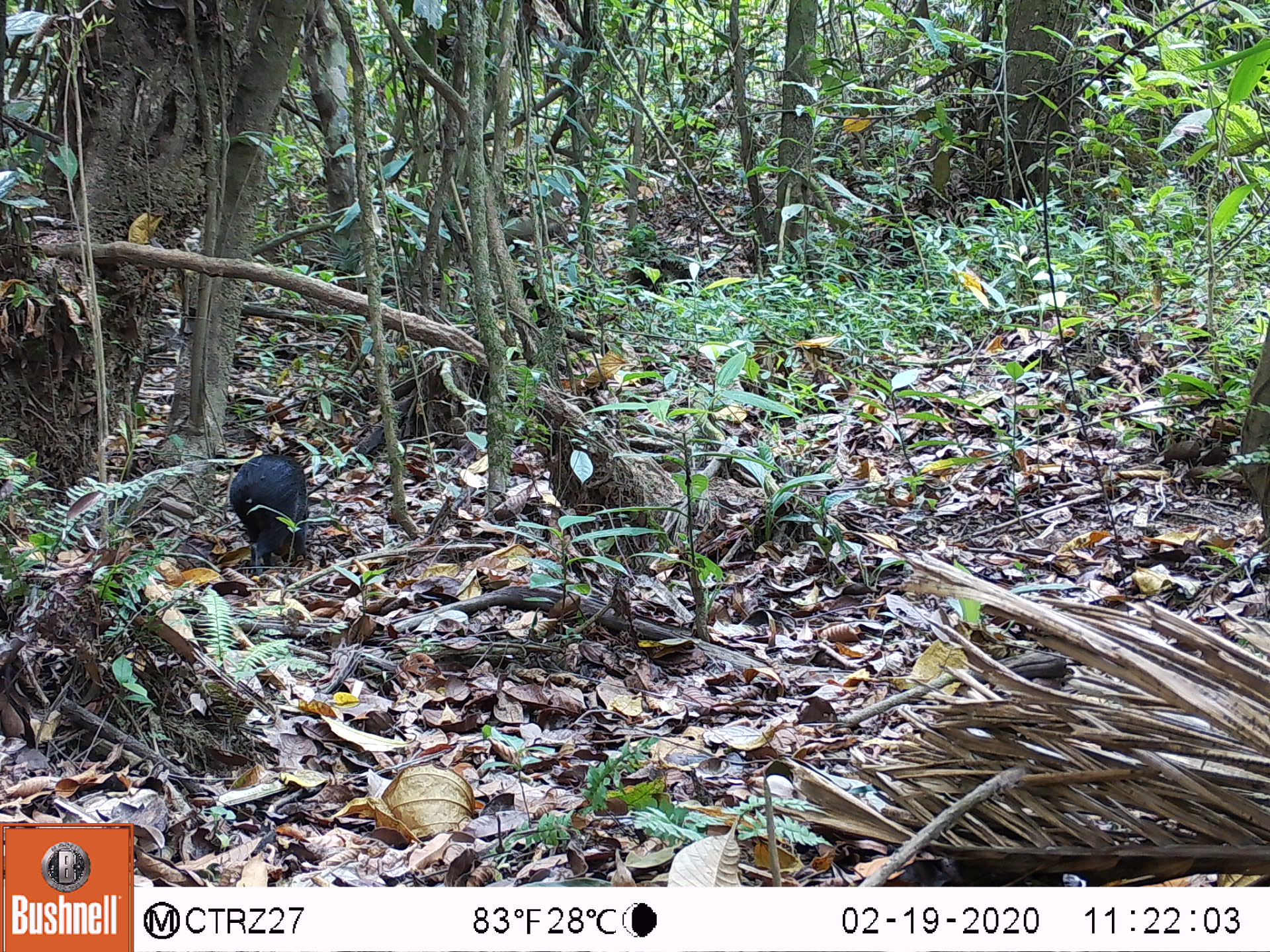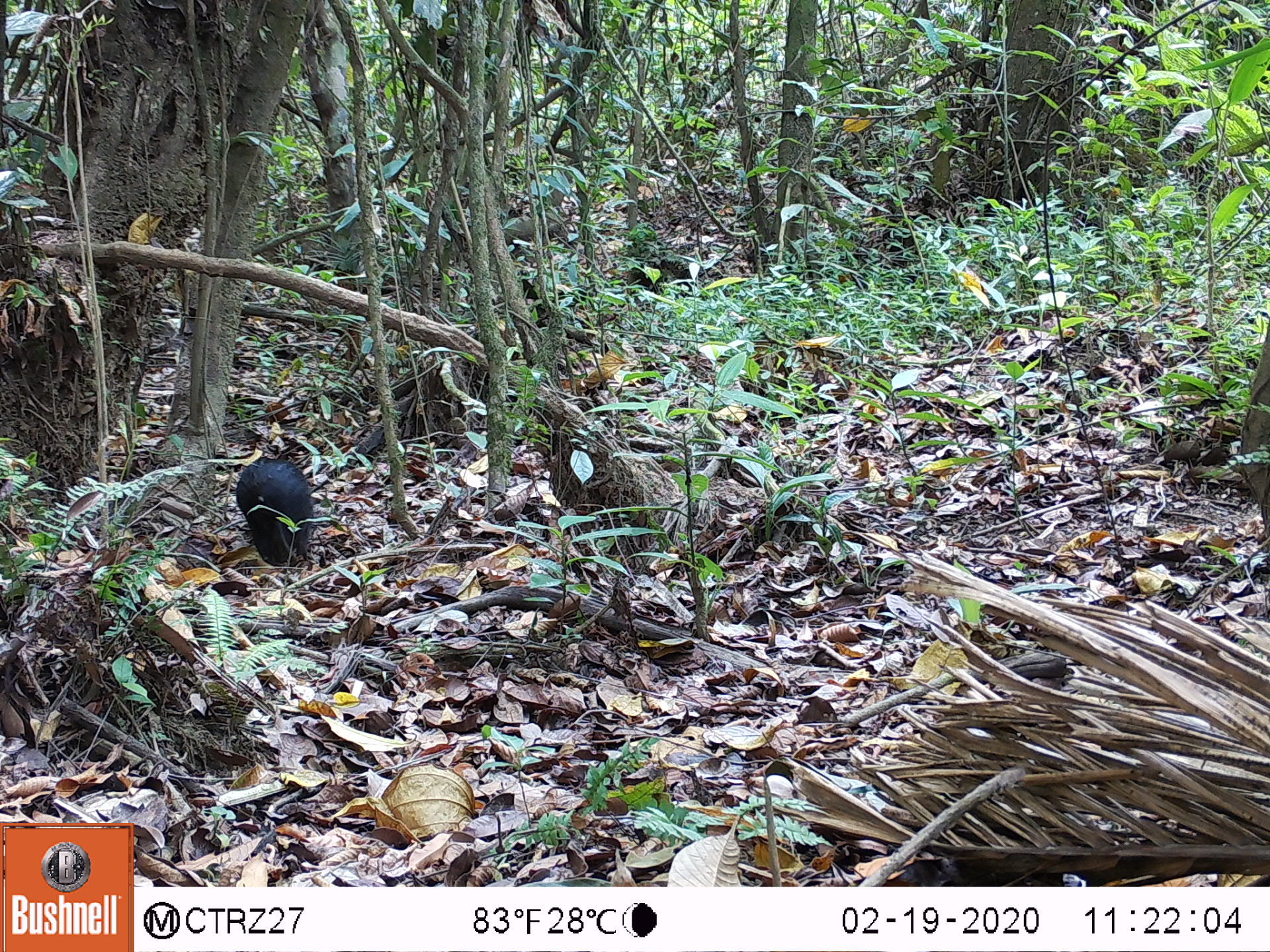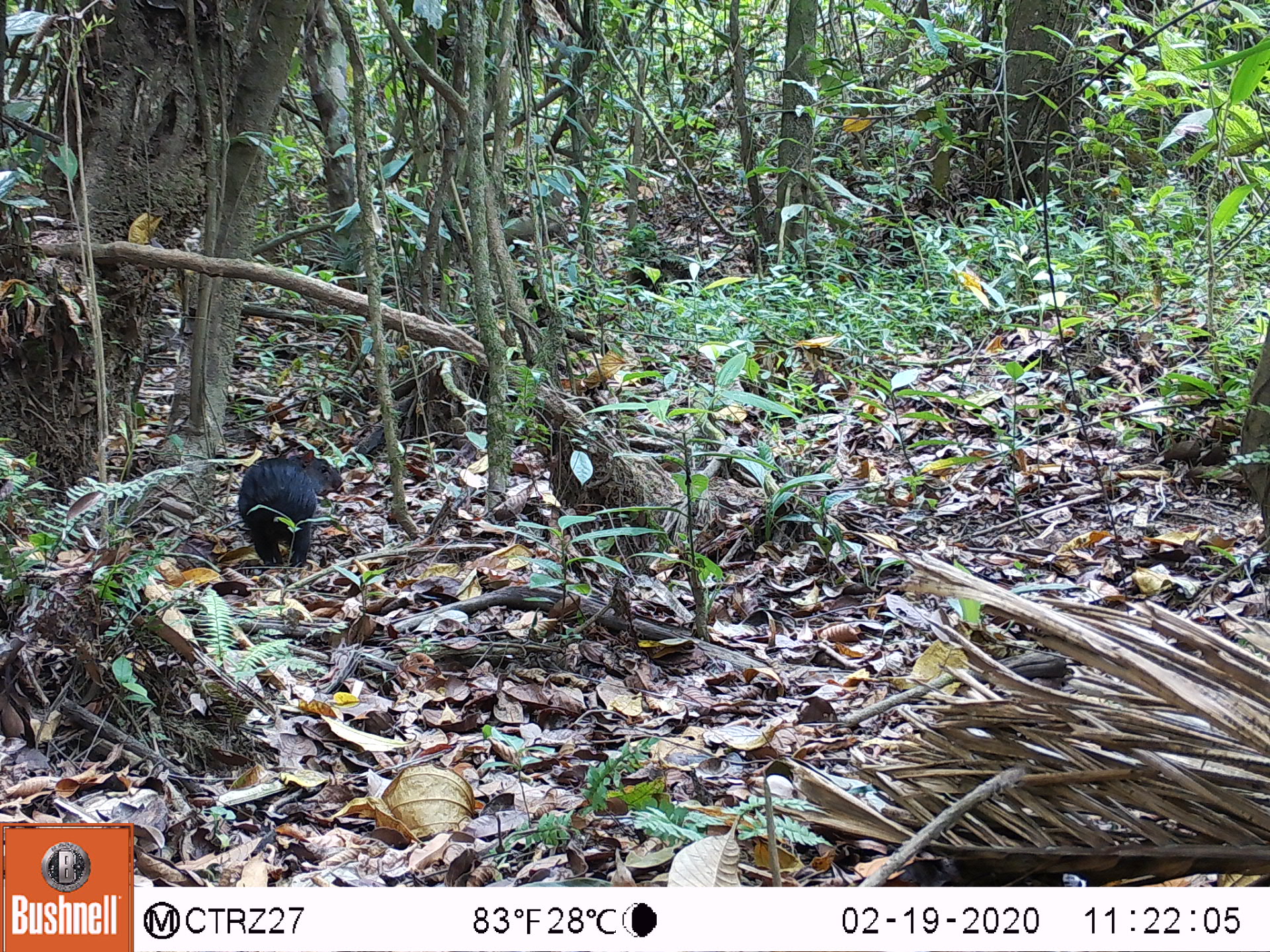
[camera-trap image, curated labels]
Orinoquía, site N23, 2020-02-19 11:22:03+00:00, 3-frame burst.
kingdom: Animalia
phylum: Chordata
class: Mammalia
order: Rodentia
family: Dasyproctidae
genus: Dasyprocta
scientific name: Dasyprocta fuliginosa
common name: black agouti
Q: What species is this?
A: Black agouti (Dasyprocta fuliginosa).